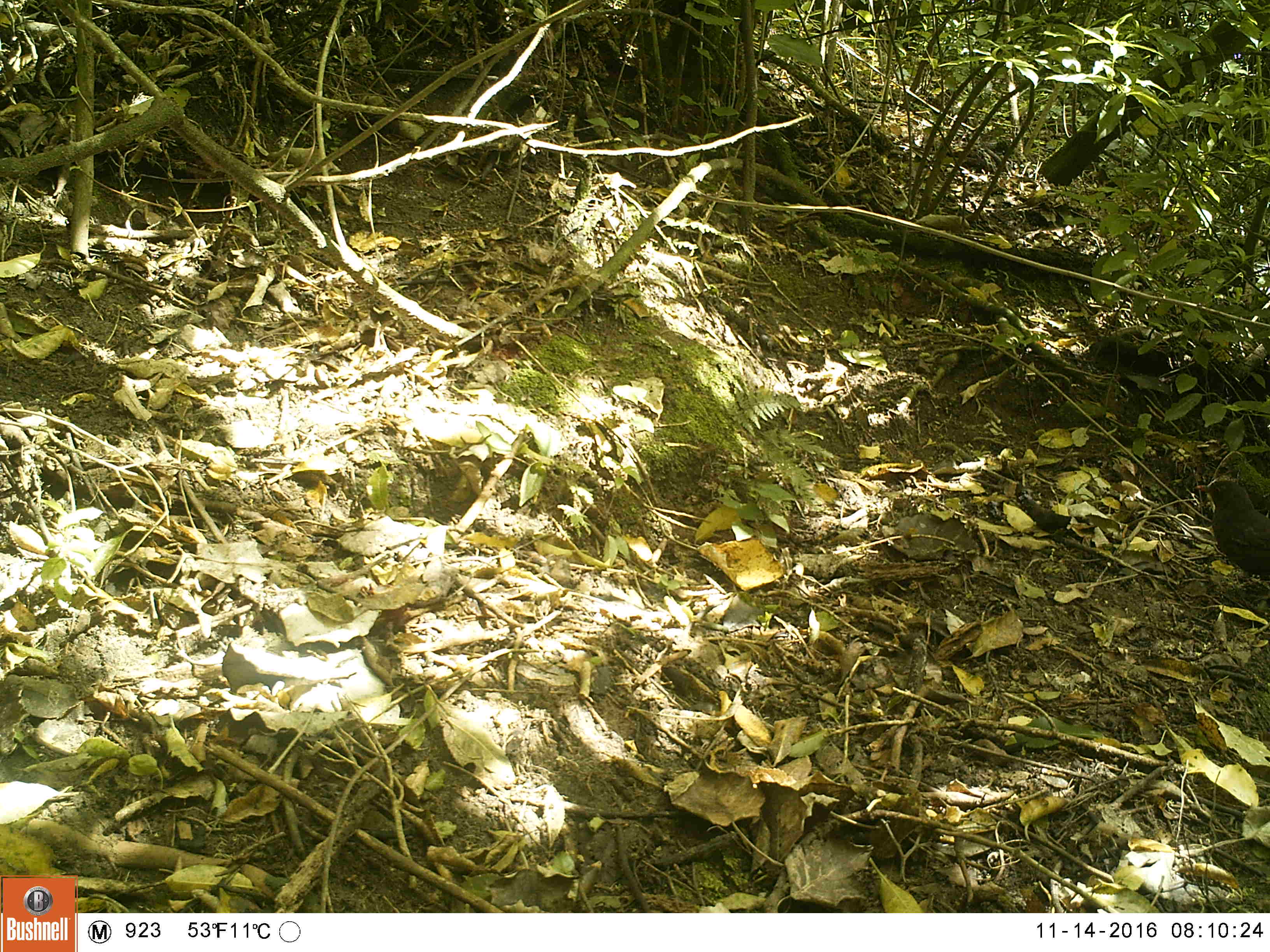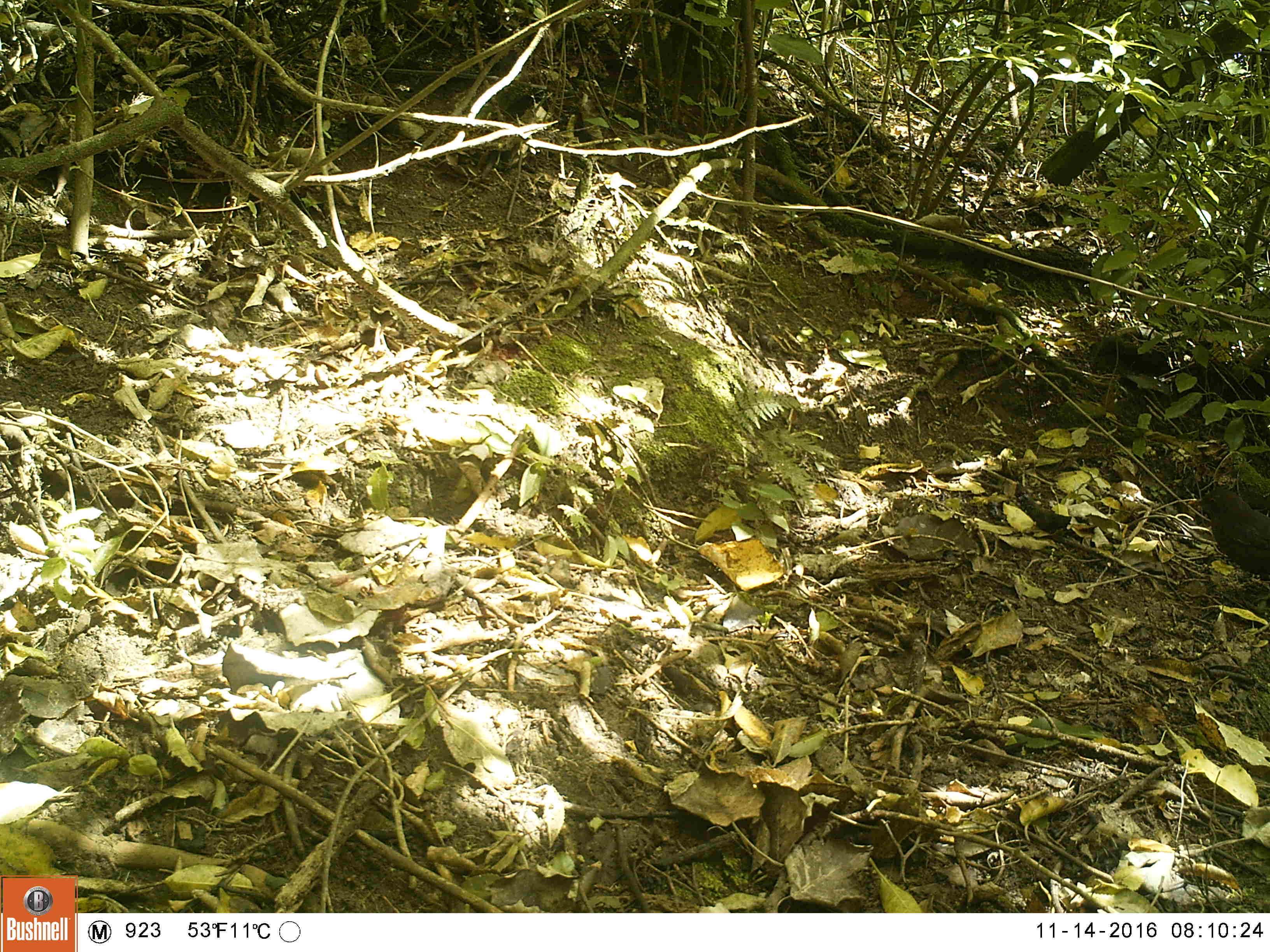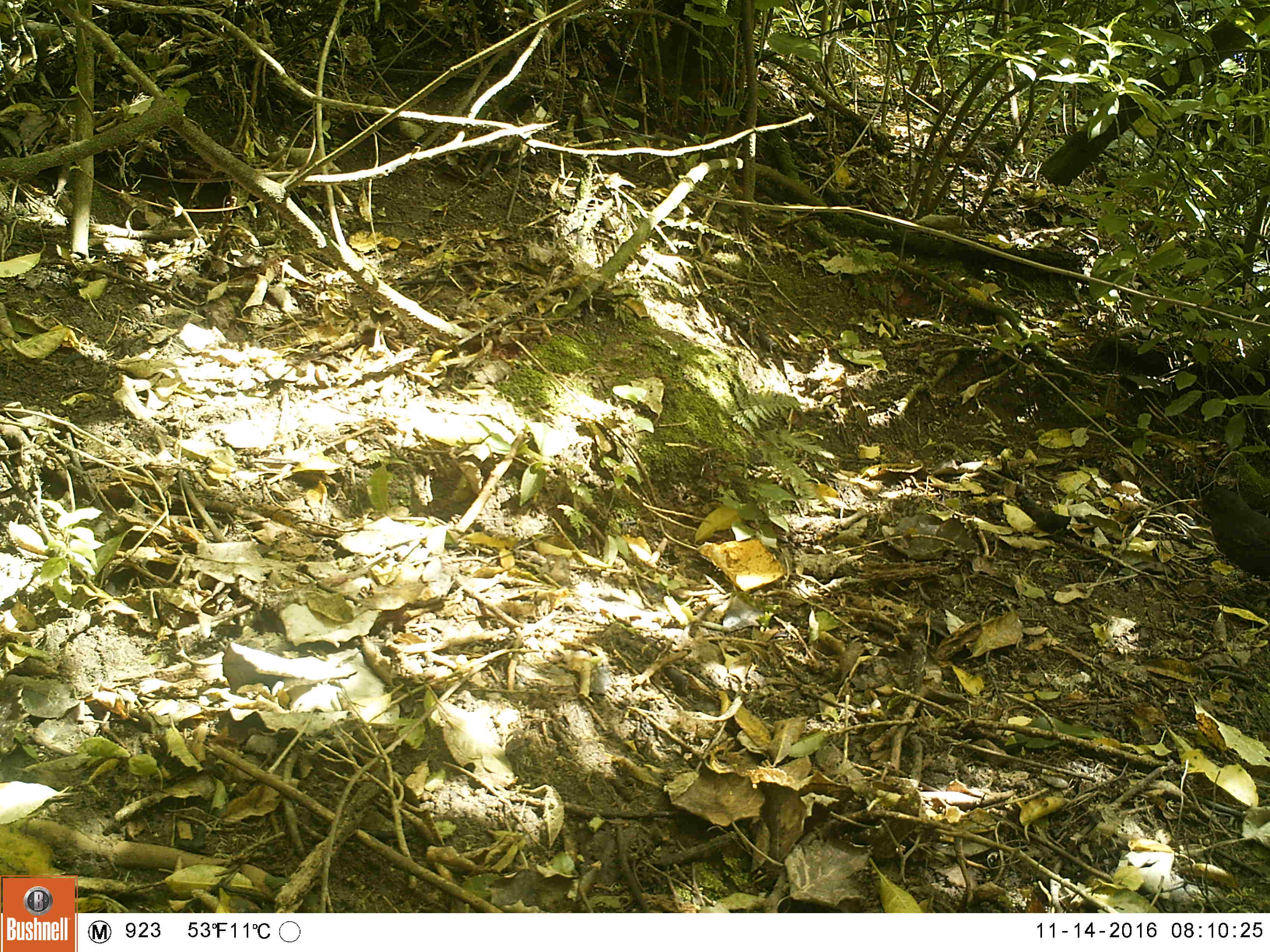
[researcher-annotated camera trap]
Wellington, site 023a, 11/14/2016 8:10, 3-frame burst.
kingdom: Animalia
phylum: Chordata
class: Aves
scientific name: Aves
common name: bird